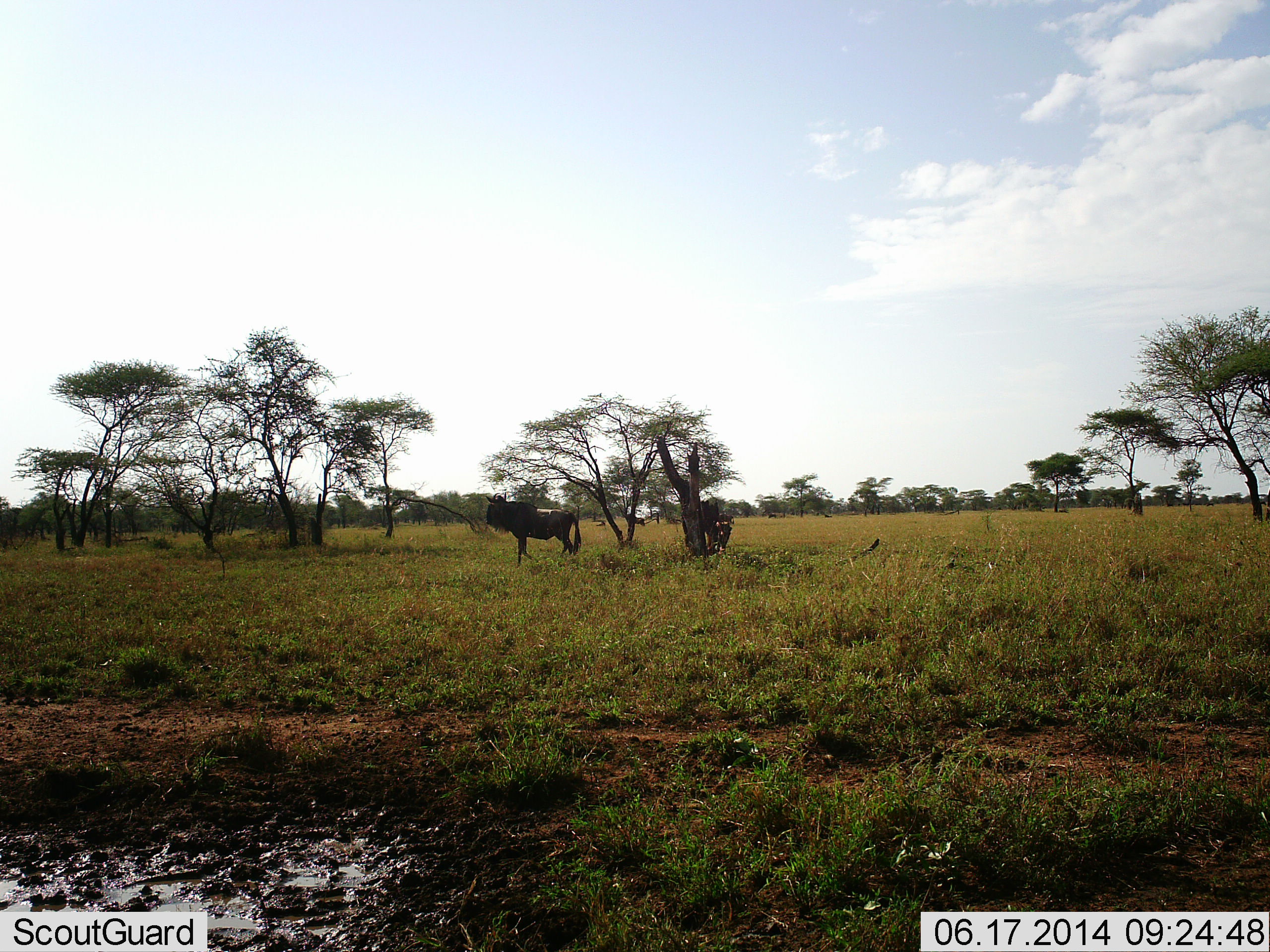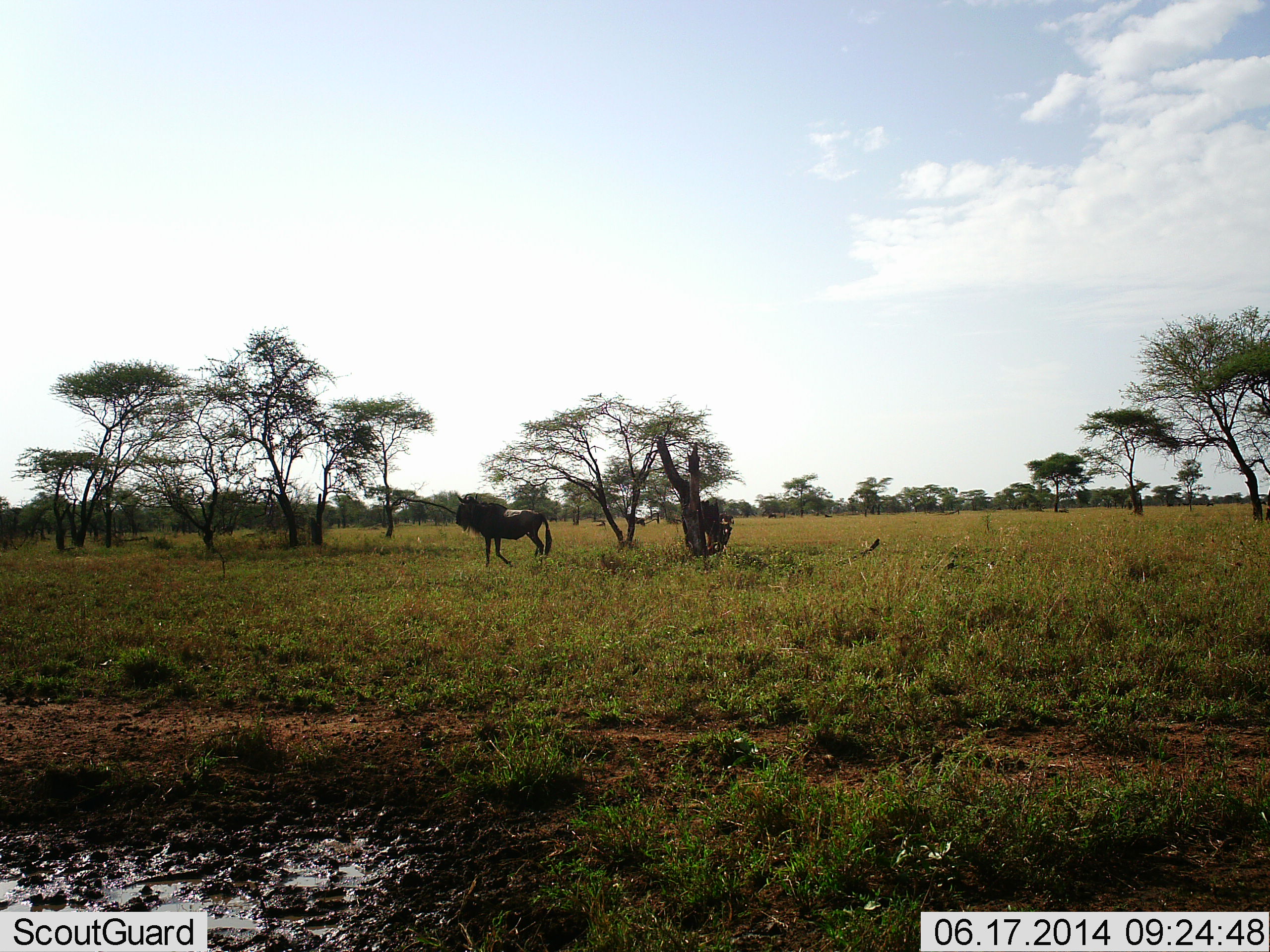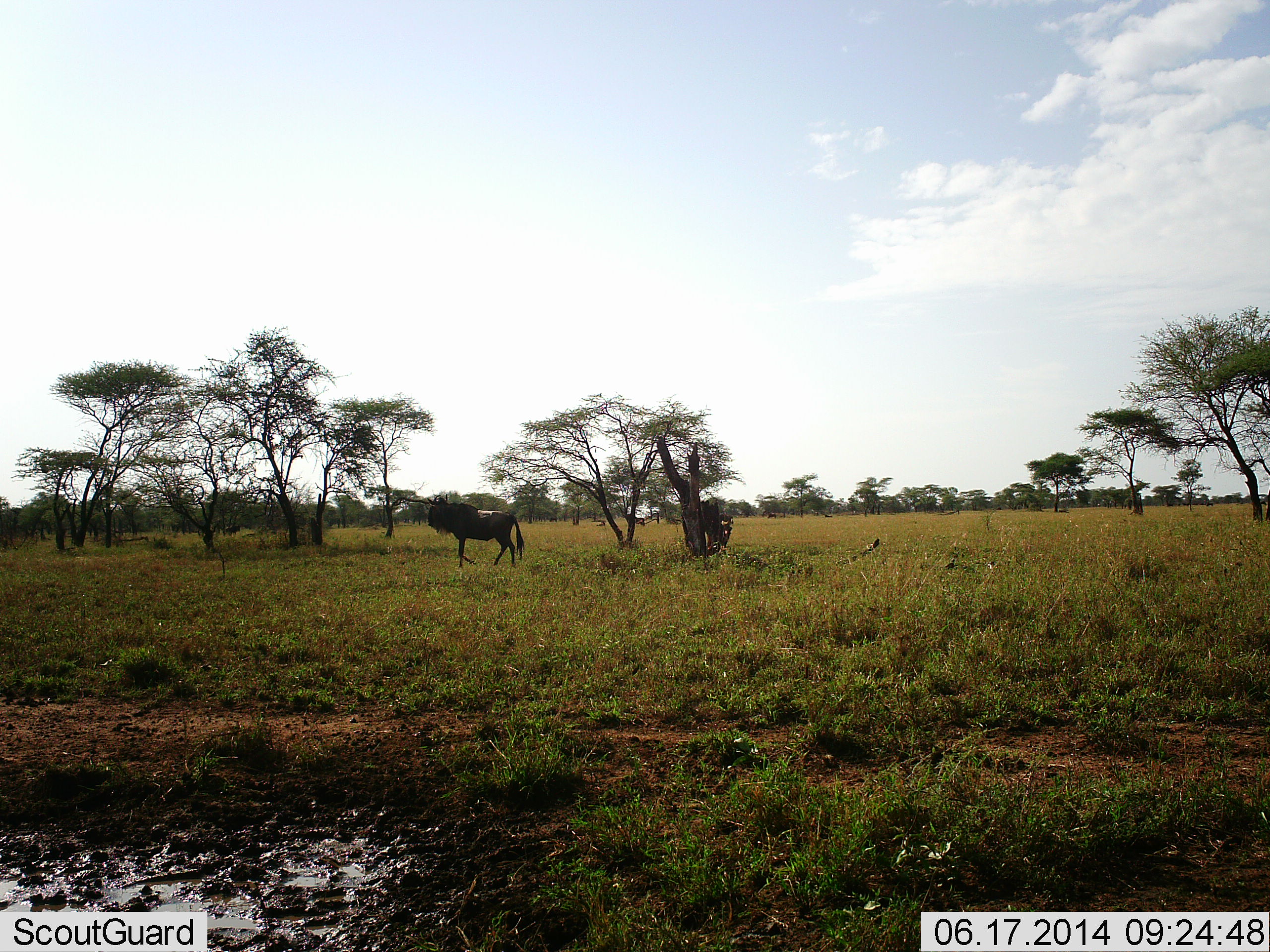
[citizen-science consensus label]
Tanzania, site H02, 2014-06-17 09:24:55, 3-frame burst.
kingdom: Animalia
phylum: Chordata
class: Mammalia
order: Artiodactyla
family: Bovidae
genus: Connochaetes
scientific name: Connochaetes taurinus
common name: blue wildebeest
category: wildebeest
Wildebeest (blue wildebeest) (Connochaetes taurinus), count 1. Behavior (volunteer vote fractions): standing 30%, resting 0%, moving 80%, interacting 0%. Young present (vote fraction): 0%. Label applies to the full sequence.